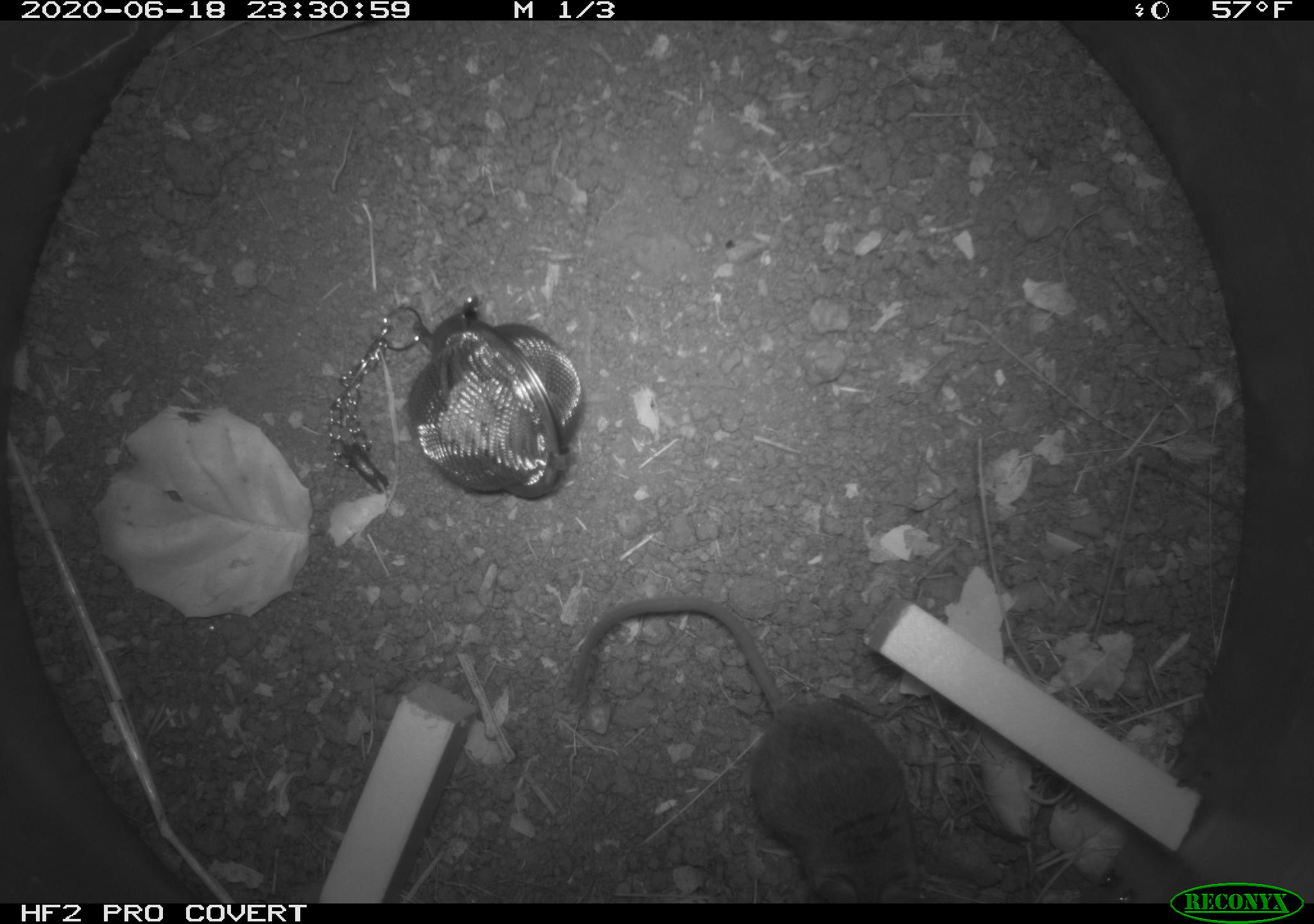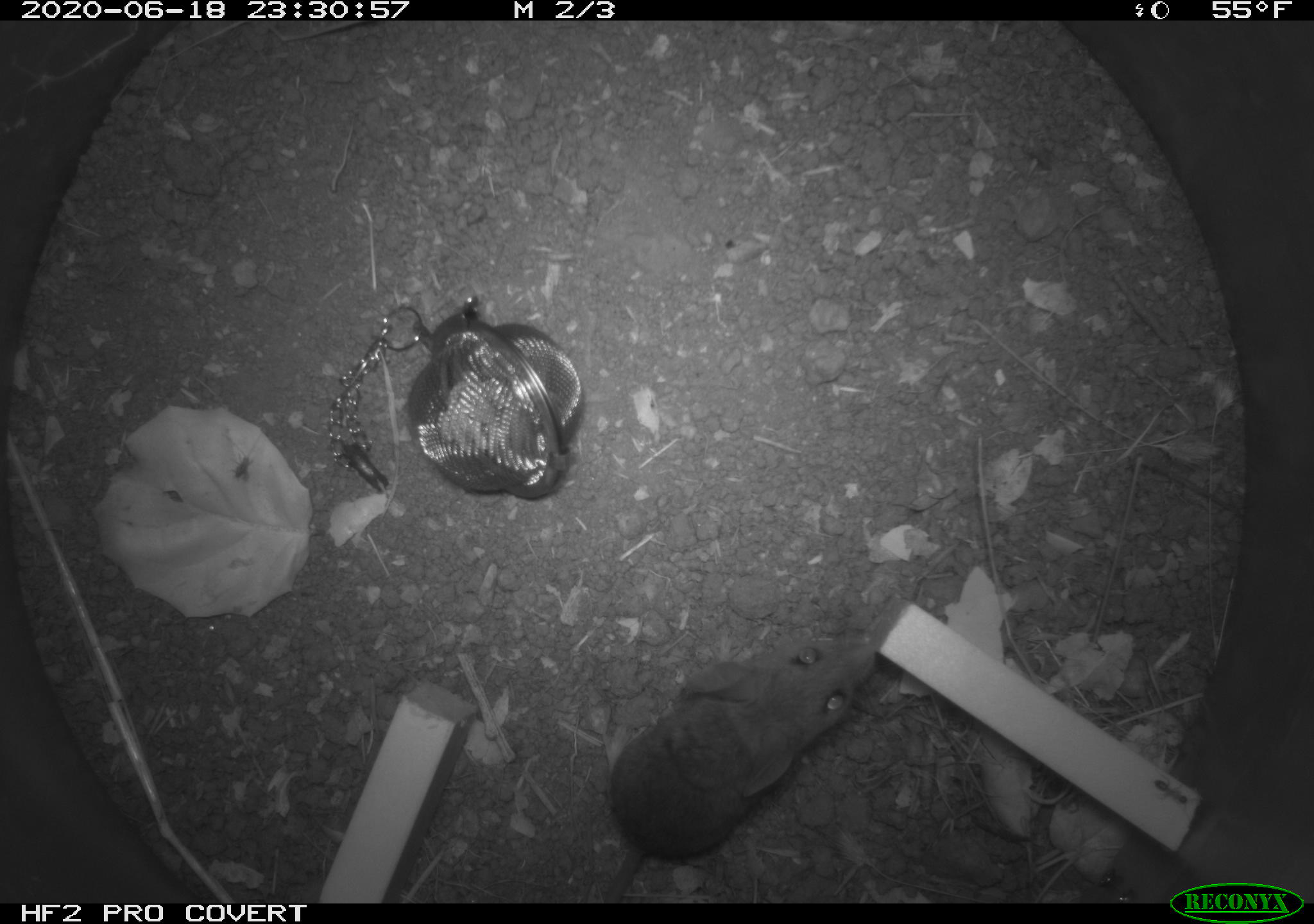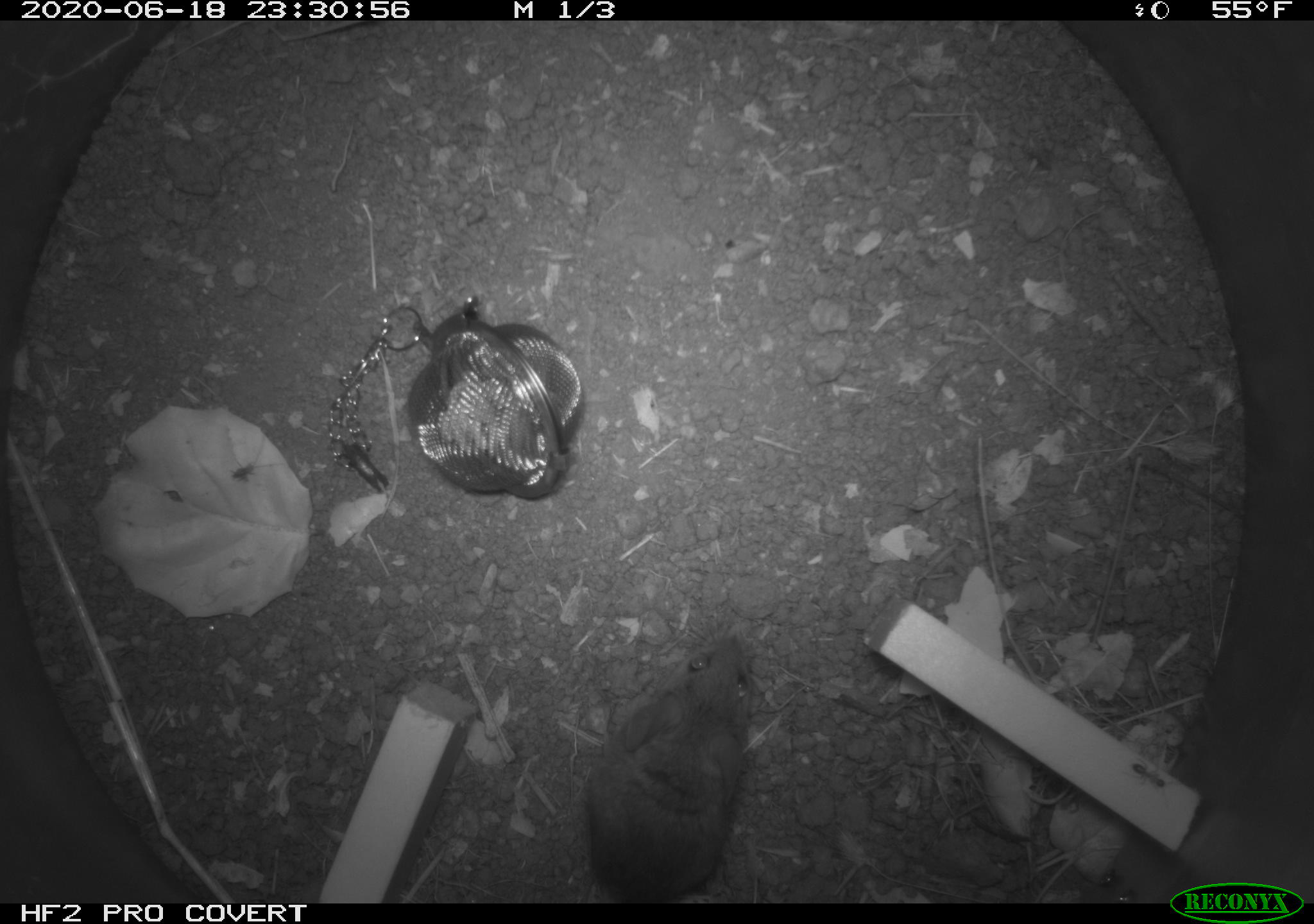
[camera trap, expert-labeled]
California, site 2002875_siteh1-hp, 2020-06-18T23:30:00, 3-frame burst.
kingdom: Animalia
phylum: Chordata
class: Mammalia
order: Rodentia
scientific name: Rodentia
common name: mouse species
Mouse species (Rodentia).